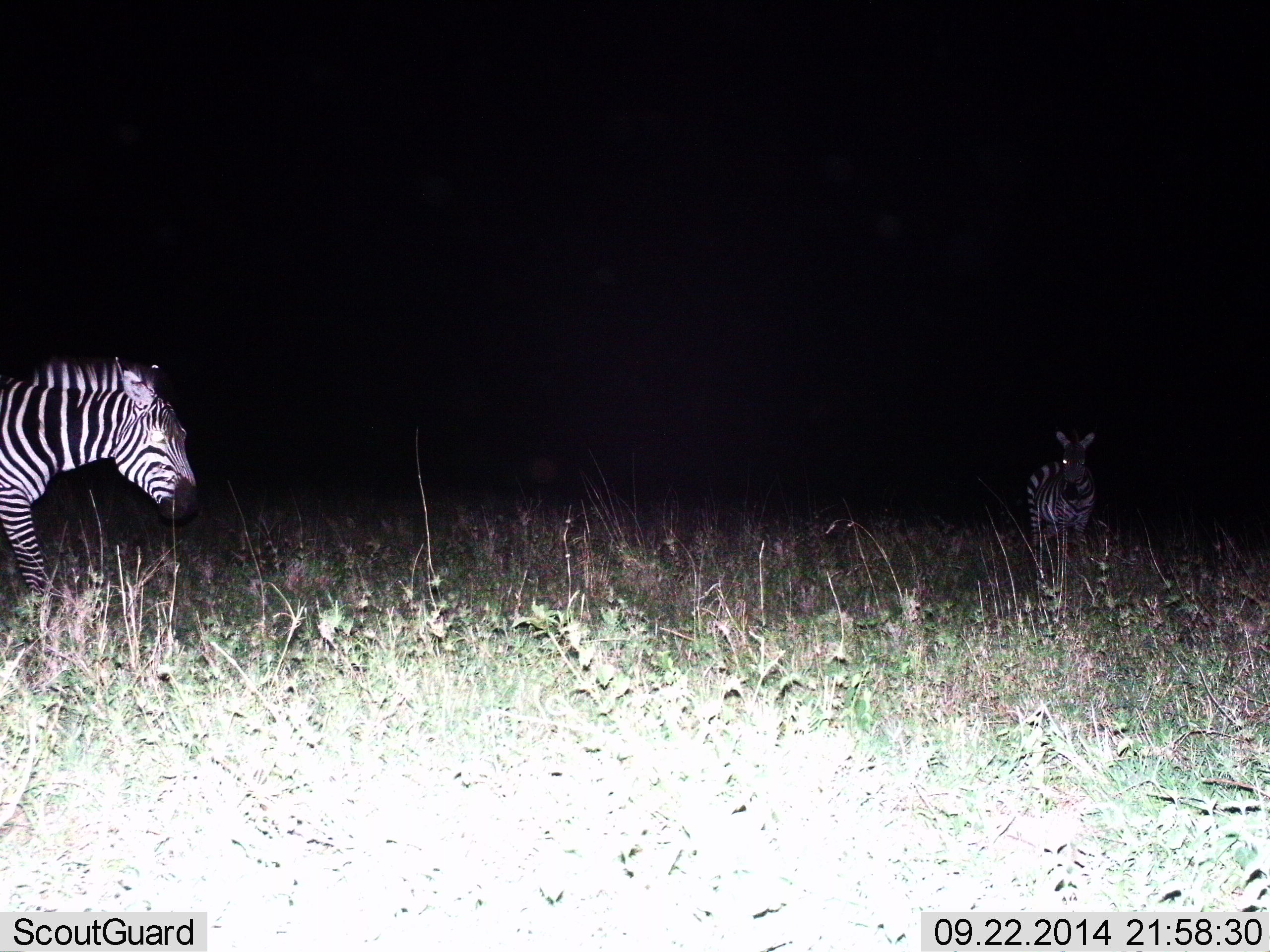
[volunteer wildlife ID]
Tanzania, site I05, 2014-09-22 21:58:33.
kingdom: Animalia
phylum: Chordata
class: Mammalia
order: Perissodactyla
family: Equidae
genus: Equus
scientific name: Equus quagga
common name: plains zebra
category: zebra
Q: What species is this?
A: Zebra (plains zebra) (Equus quagga).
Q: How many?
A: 2.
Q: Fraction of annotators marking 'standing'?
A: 90%.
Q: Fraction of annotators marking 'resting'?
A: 10%.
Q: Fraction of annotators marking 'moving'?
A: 80%.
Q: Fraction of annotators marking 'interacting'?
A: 0%.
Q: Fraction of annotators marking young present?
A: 10%.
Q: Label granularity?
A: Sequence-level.